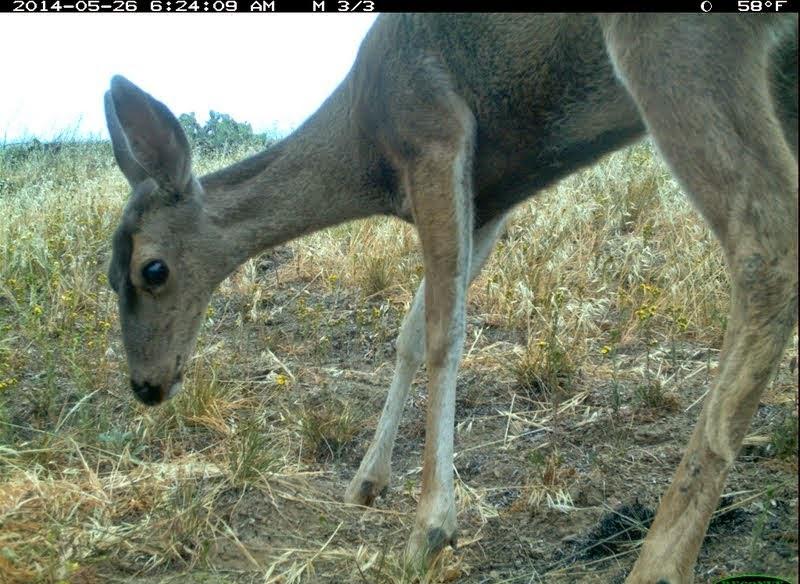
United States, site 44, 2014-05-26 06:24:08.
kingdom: Animalia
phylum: Chordata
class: Mammalia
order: Artiodactyla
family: Cervidae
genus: Odocoileus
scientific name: Odocoileus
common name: deer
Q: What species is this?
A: Deer (Odocoileus).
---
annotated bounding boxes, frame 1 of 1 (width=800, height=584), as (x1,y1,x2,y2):
deer: (102,13,799,583)